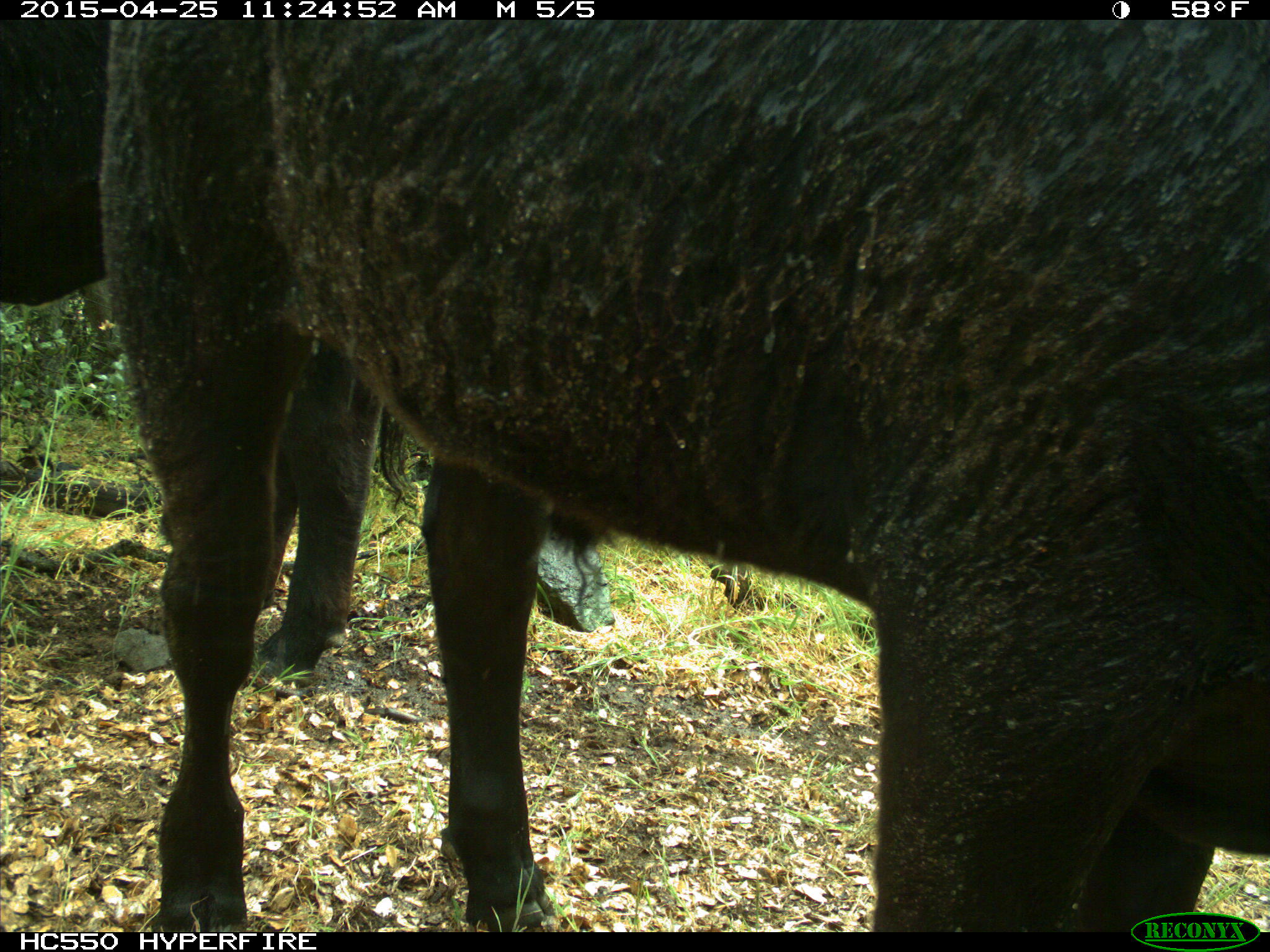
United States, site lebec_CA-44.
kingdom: Animalia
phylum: Chordata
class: Mammalia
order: Artiodactyla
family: Suidae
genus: Sus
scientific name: Sus scrofa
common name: wild boar